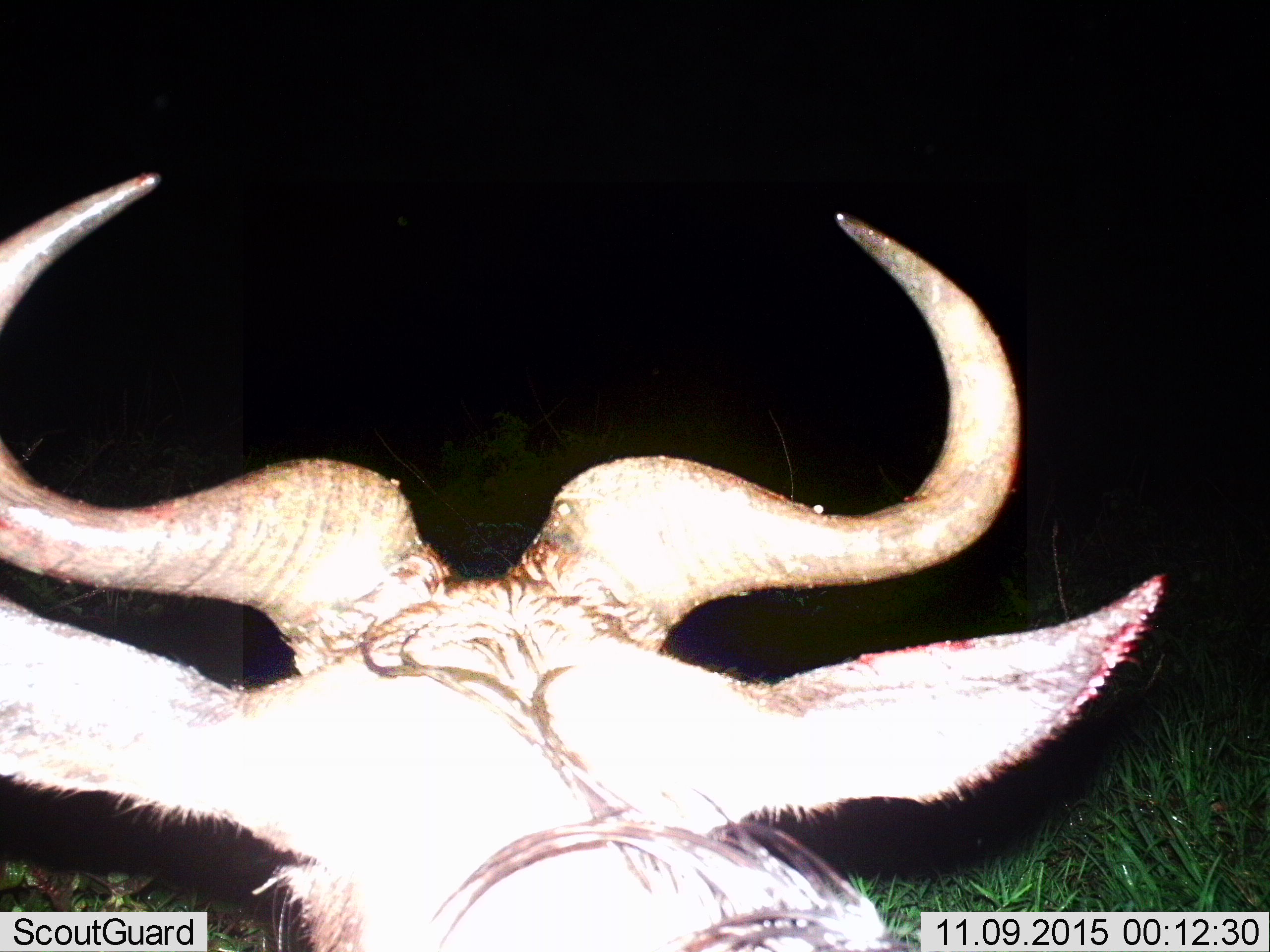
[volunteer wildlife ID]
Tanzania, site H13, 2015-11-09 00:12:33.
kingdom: Animalia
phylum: Chordata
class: Mammalia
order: Artiodactyla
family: Bovidae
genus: Connochaetes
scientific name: Connochaetes taurinus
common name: blue wildebeest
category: wildebeest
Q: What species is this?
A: Wildebeest (blue wildebeest) (Connochaetes taurinus).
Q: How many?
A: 1.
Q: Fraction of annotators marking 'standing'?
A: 57%.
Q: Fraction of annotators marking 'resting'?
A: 29%.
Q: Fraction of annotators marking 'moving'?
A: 0%.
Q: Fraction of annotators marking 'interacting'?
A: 14%.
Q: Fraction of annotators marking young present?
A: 0%.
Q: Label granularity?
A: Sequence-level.